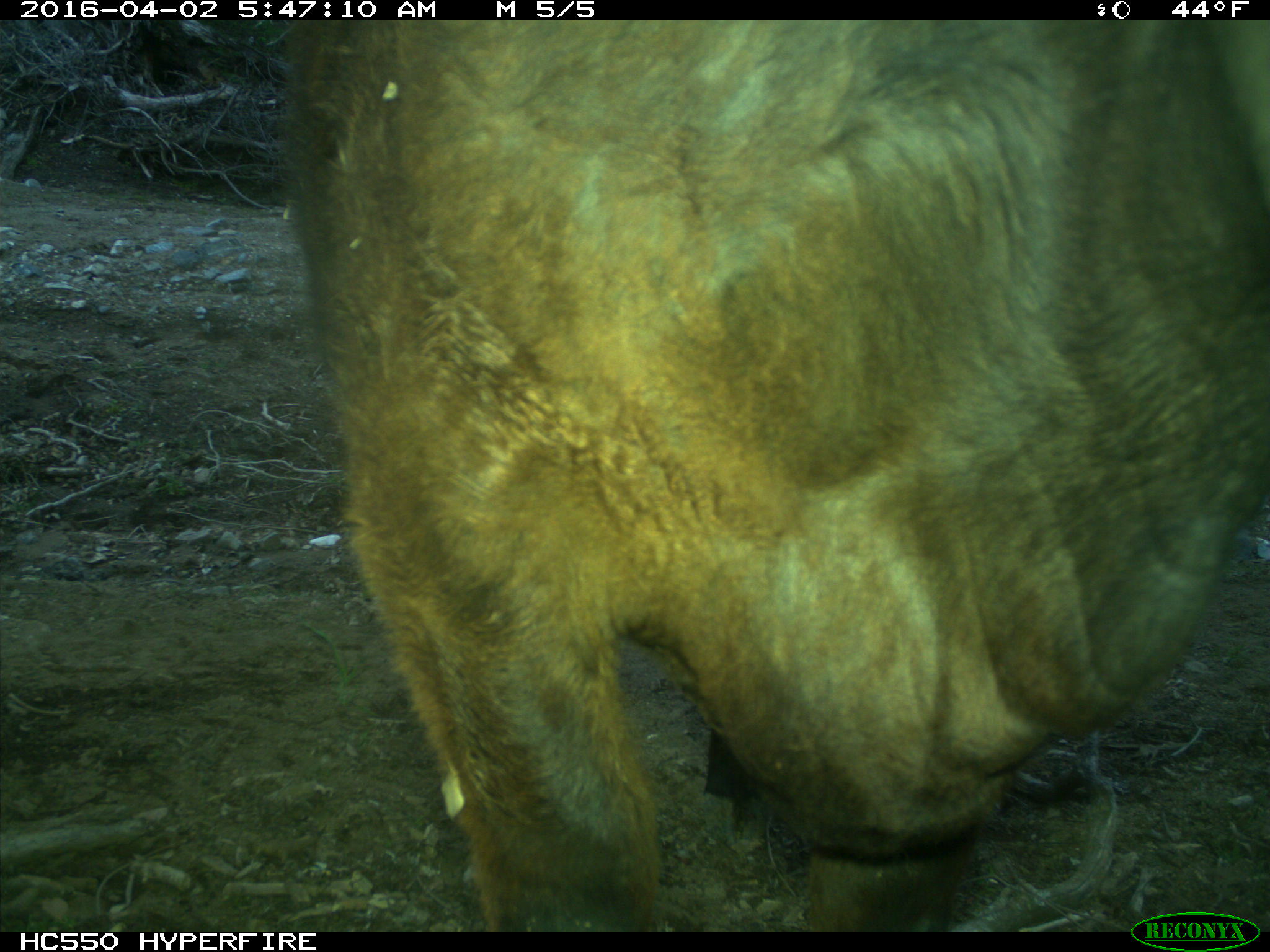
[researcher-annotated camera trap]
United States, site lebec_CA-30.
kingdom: Animalia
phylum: Chordata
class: Mammalia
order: Artiodactyla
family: Bovidae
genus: Bos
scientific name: Bos taurus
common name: domestic cow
Bos taurus (domestic cow).